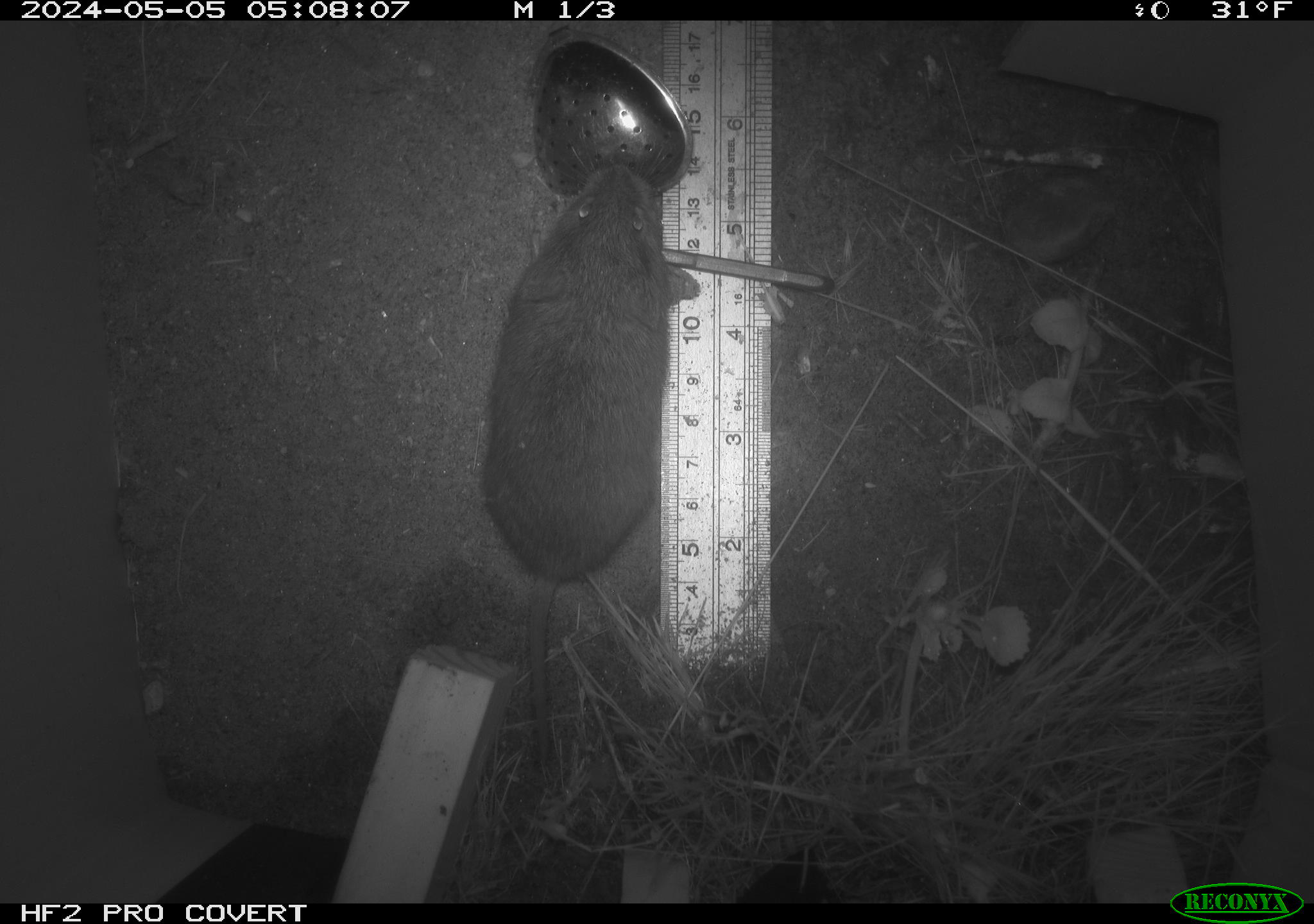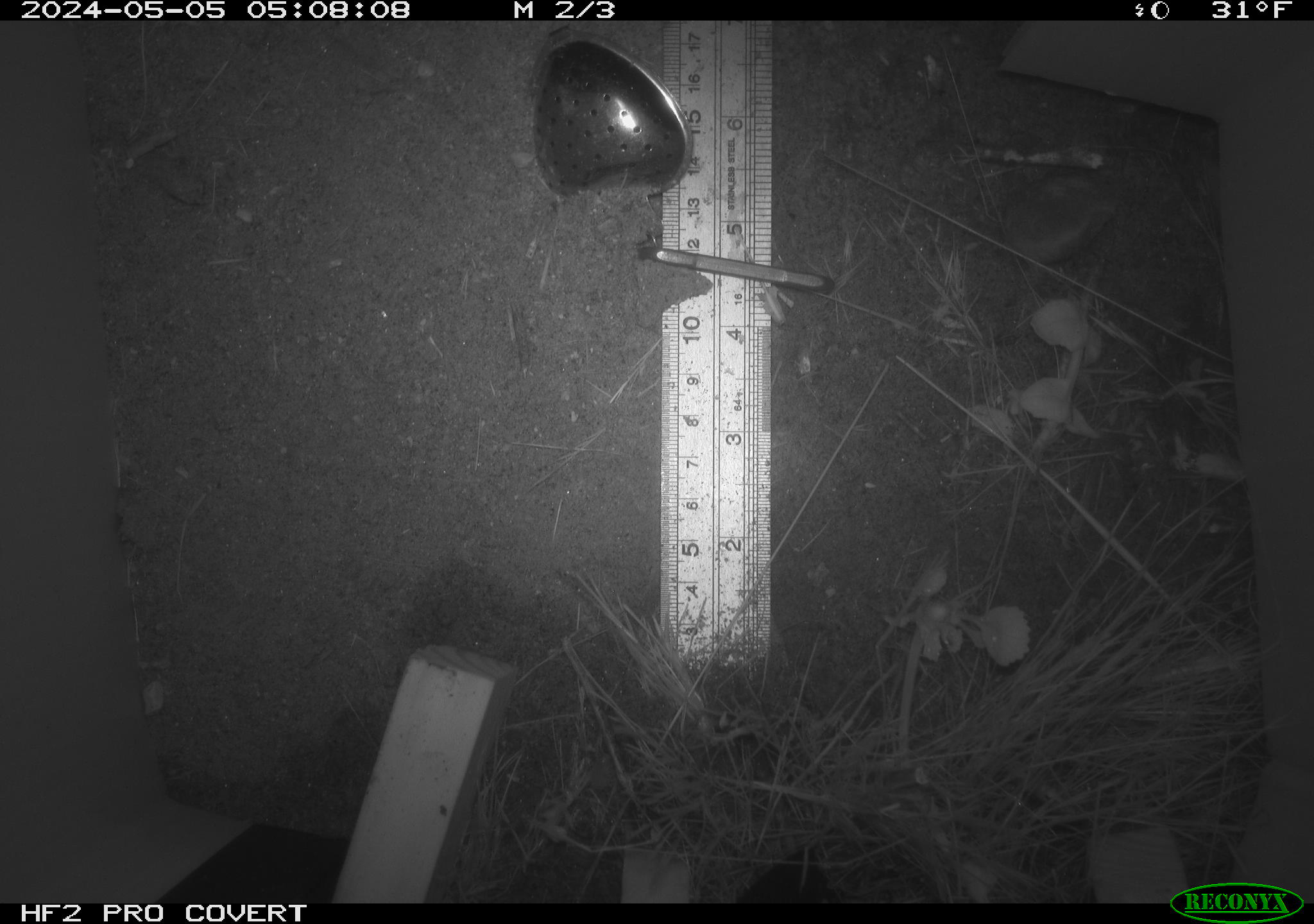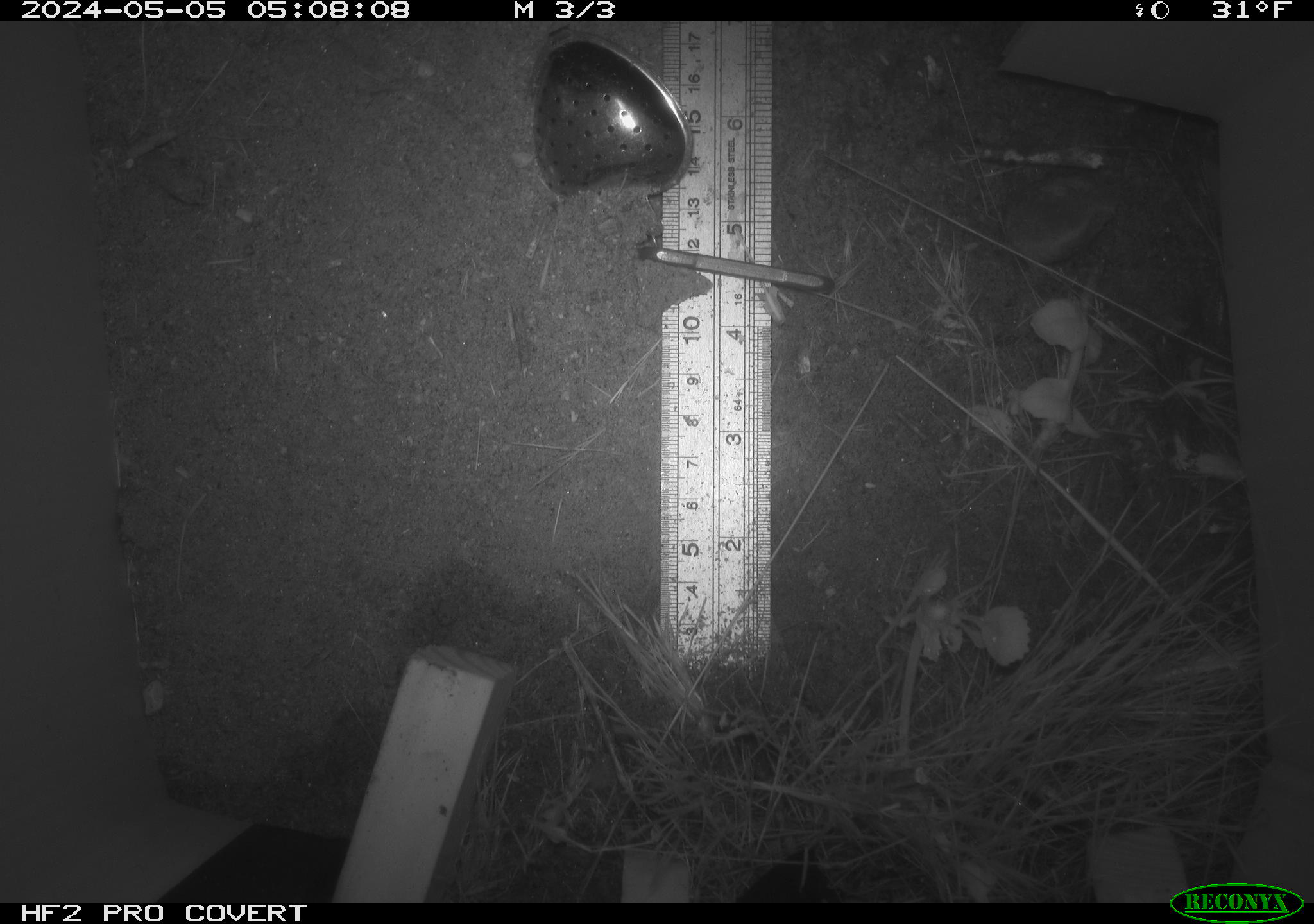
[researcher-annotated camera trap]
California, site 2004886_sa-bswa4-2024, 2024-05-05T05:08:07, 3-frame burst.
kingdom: Animalia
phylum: Chordata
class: Mammalia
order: Rodentia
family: Cricetidae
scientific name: Arvicolinae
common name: voles, lemmings, and muskrats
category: arvicolinae subfamily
Arvicolinae subfamily (voles, lemmings, and muskrats) (Arvicolinae).